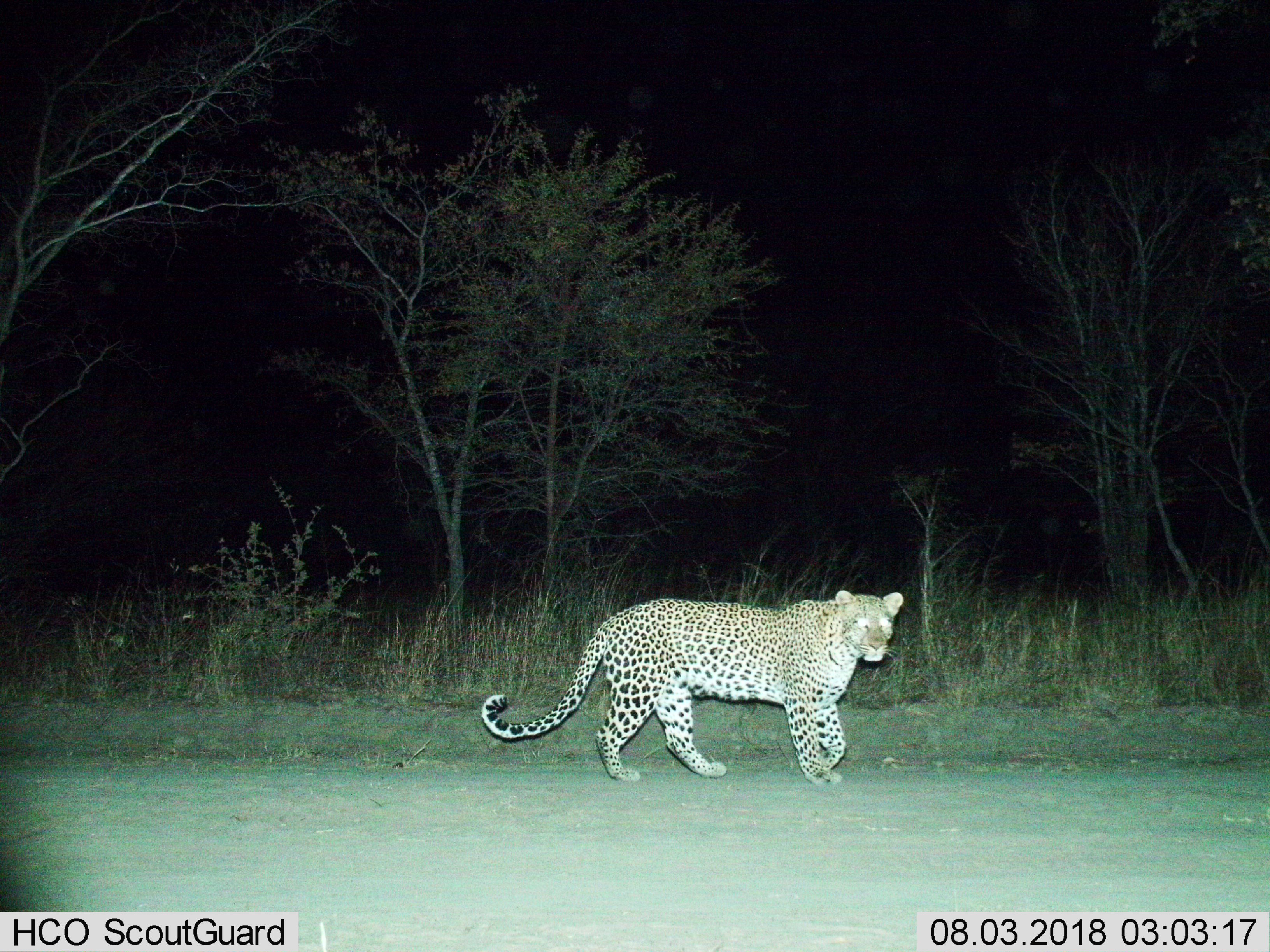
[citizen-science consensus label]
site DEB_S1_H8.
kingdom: Animalia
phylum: Chordata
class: Mammalia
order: Carnivora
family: Felidae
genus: Panthera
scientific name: Panthera pardus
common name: leopard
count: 1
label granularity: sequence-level